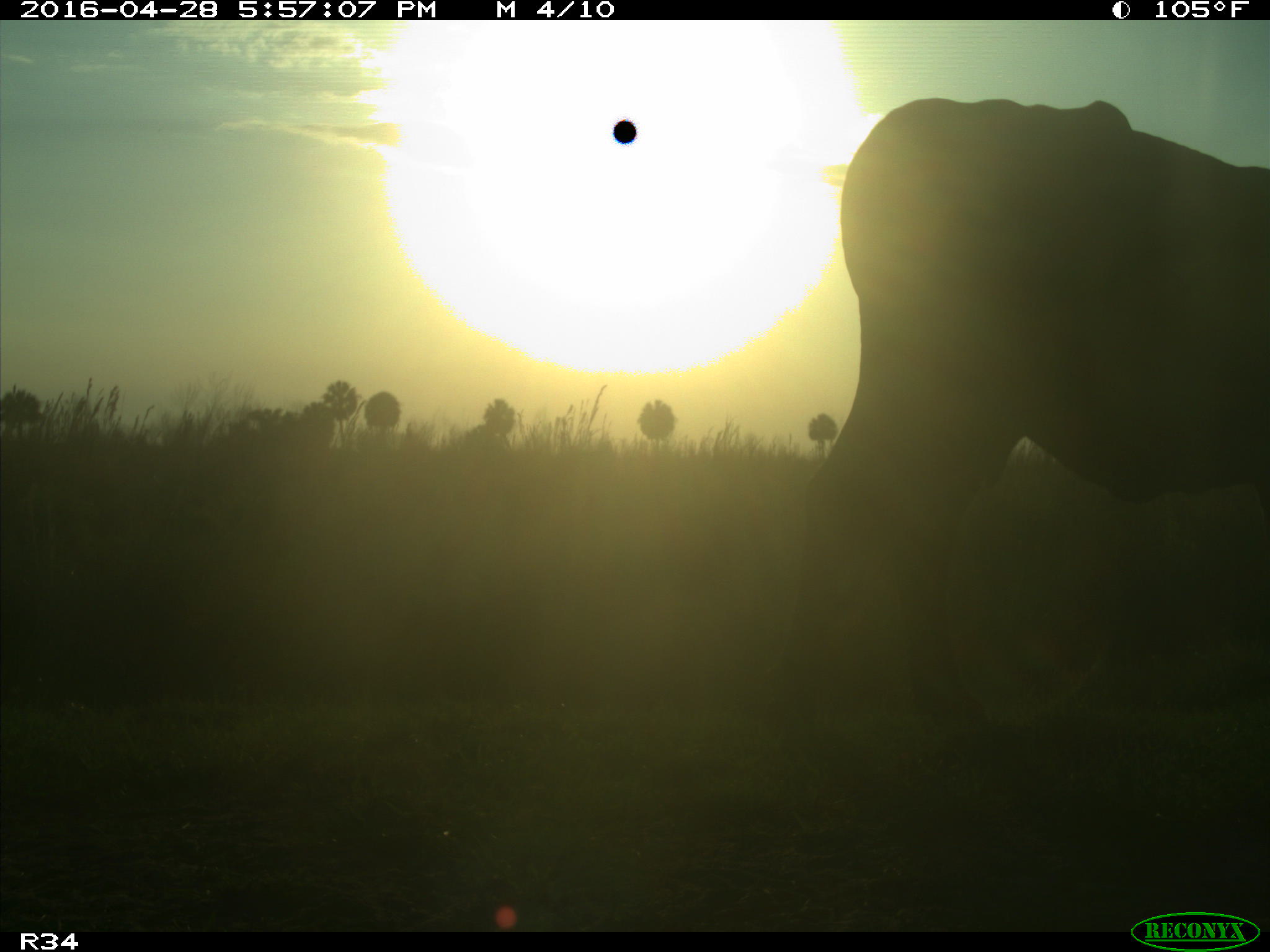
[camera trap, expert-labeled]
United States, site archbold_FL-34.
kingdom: Animalia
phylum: Chordata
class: Mammalia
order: Artiodactyla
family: Bovidae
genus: Bos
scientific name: Bos taurus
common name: domestic cow